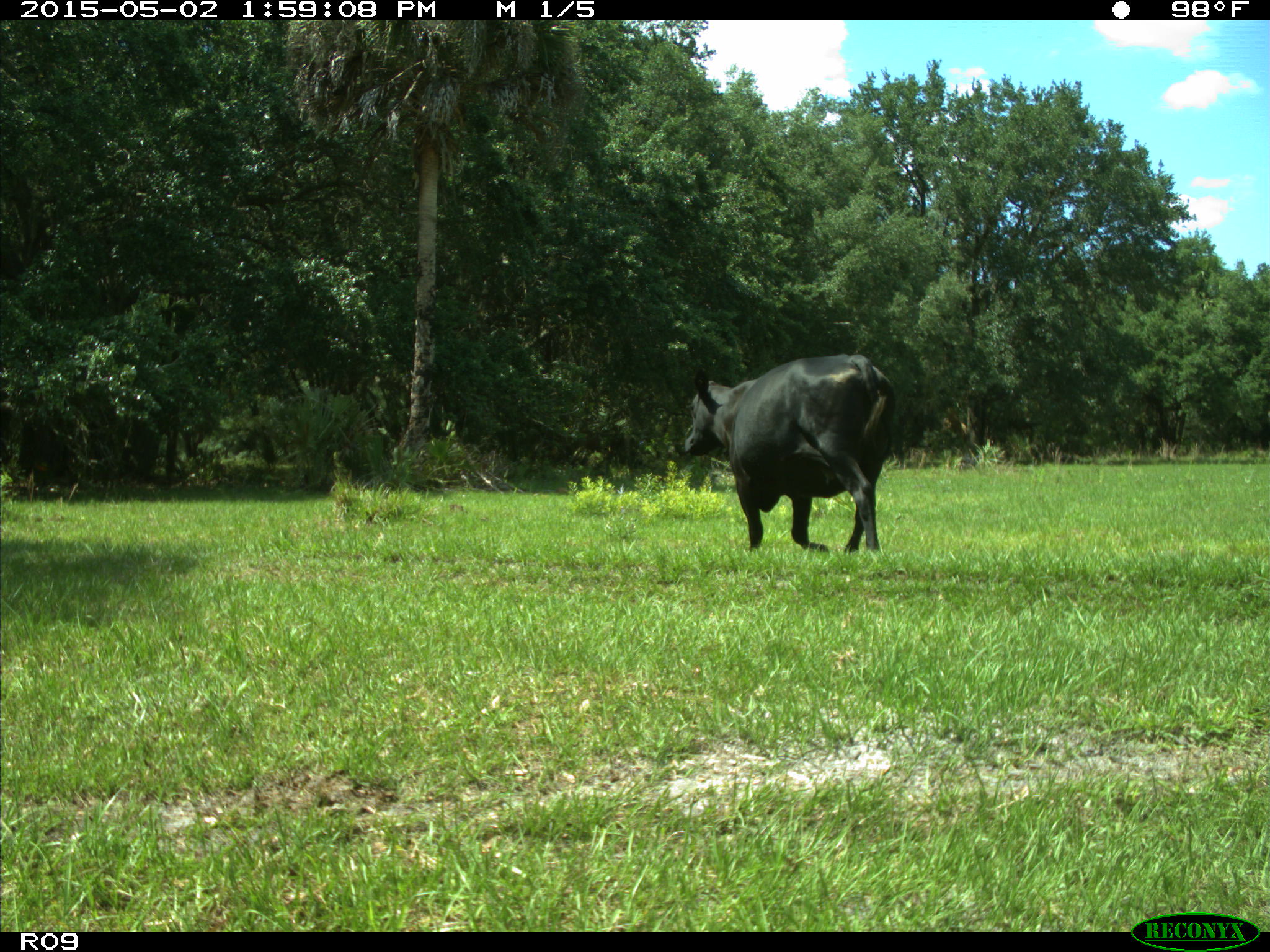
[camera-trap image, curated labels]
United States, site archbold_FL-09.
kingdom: Animalia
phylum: Chordata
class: Mammalia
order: Artiodactyla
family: Bovidae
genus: Bos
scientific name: Bos taurus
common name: domestic cow